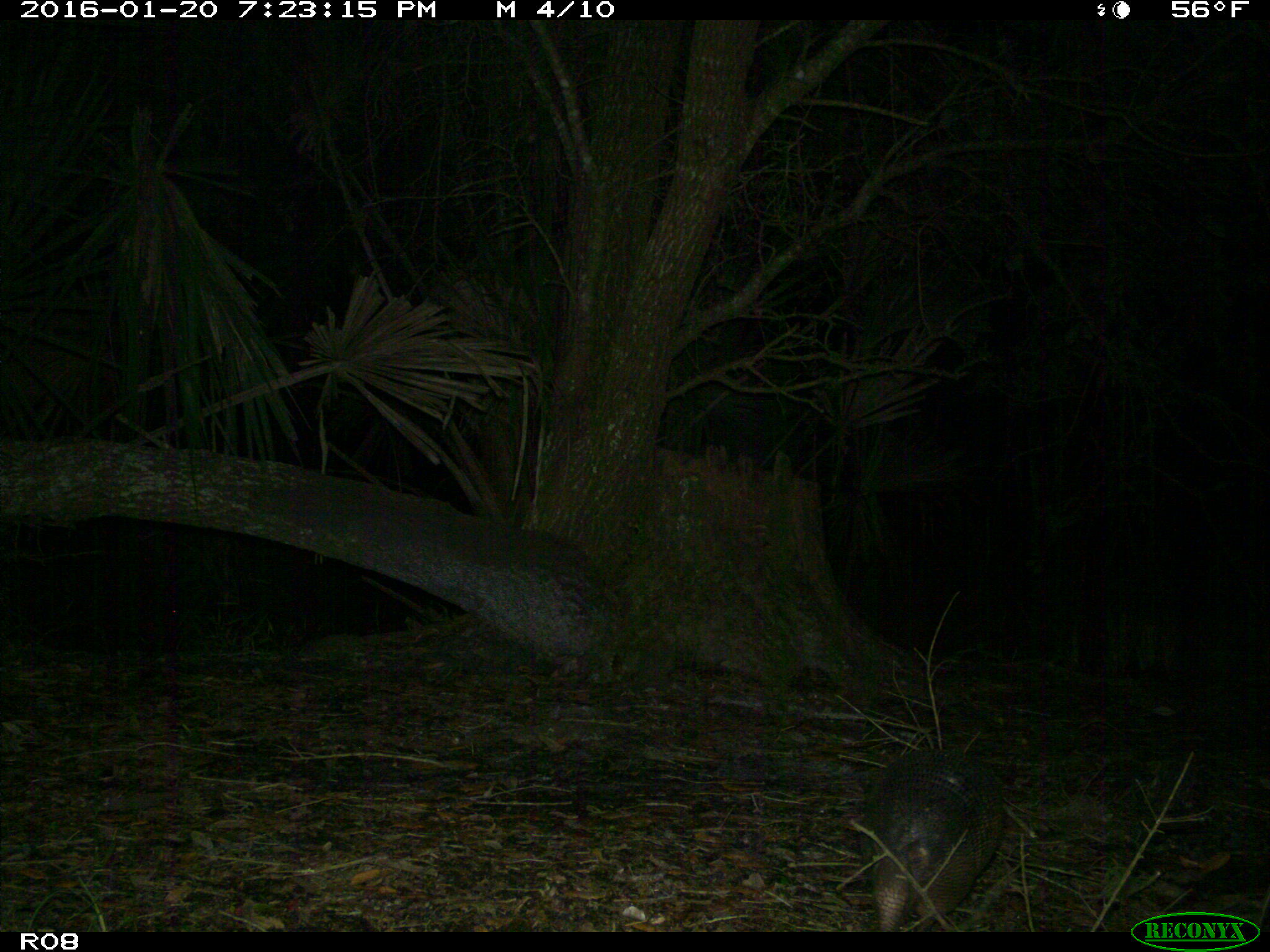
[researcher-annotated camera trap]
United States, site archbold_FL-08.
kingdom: Animalia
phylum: Chordata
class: Mammalia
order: Cingulata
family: Dasypodidae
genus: Dasypus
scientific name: Dasypus novemcinctus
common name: nine-banded armadillo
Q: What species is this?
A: Dasypus novemcinctus (nine-banded armadillo).